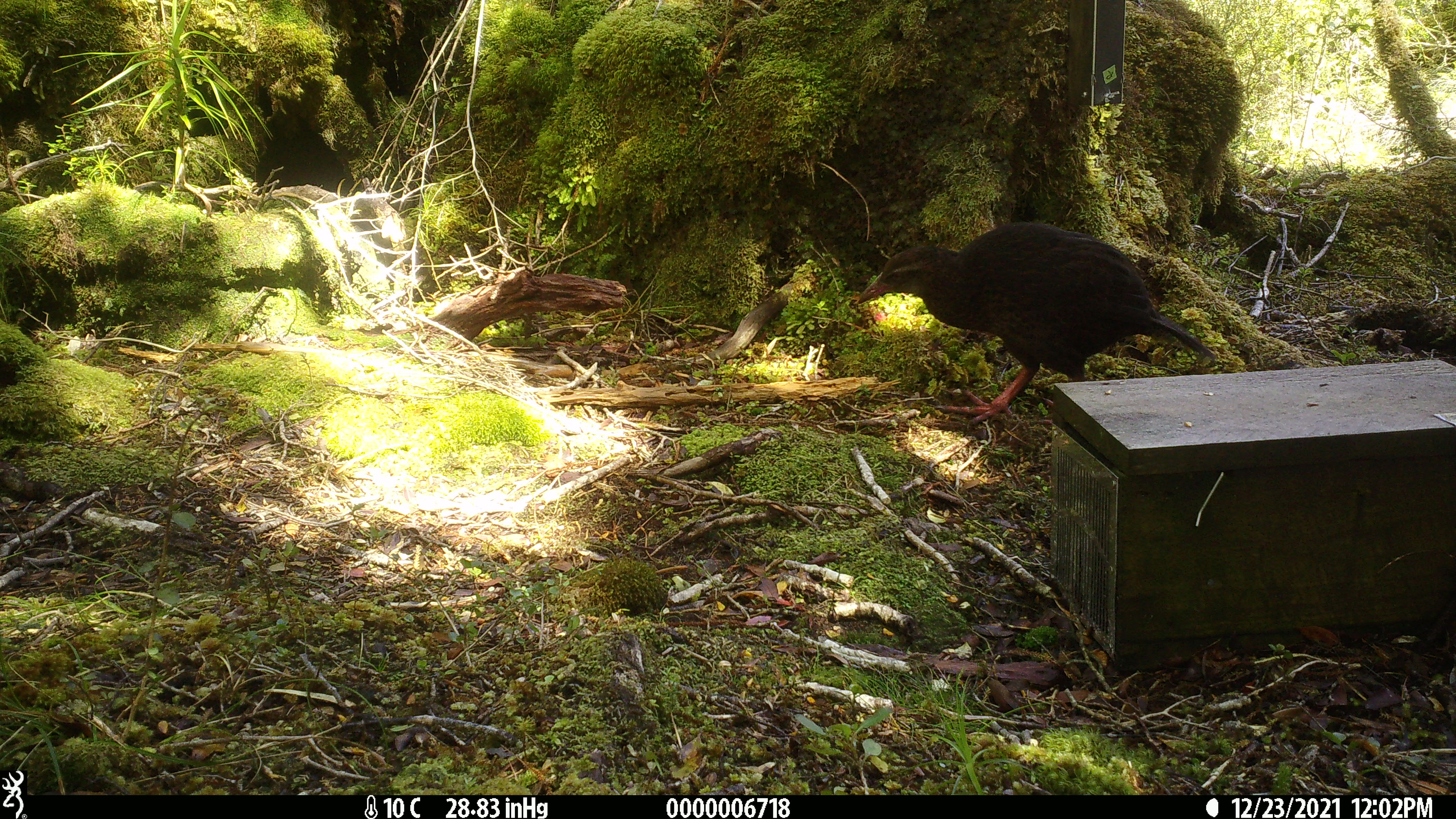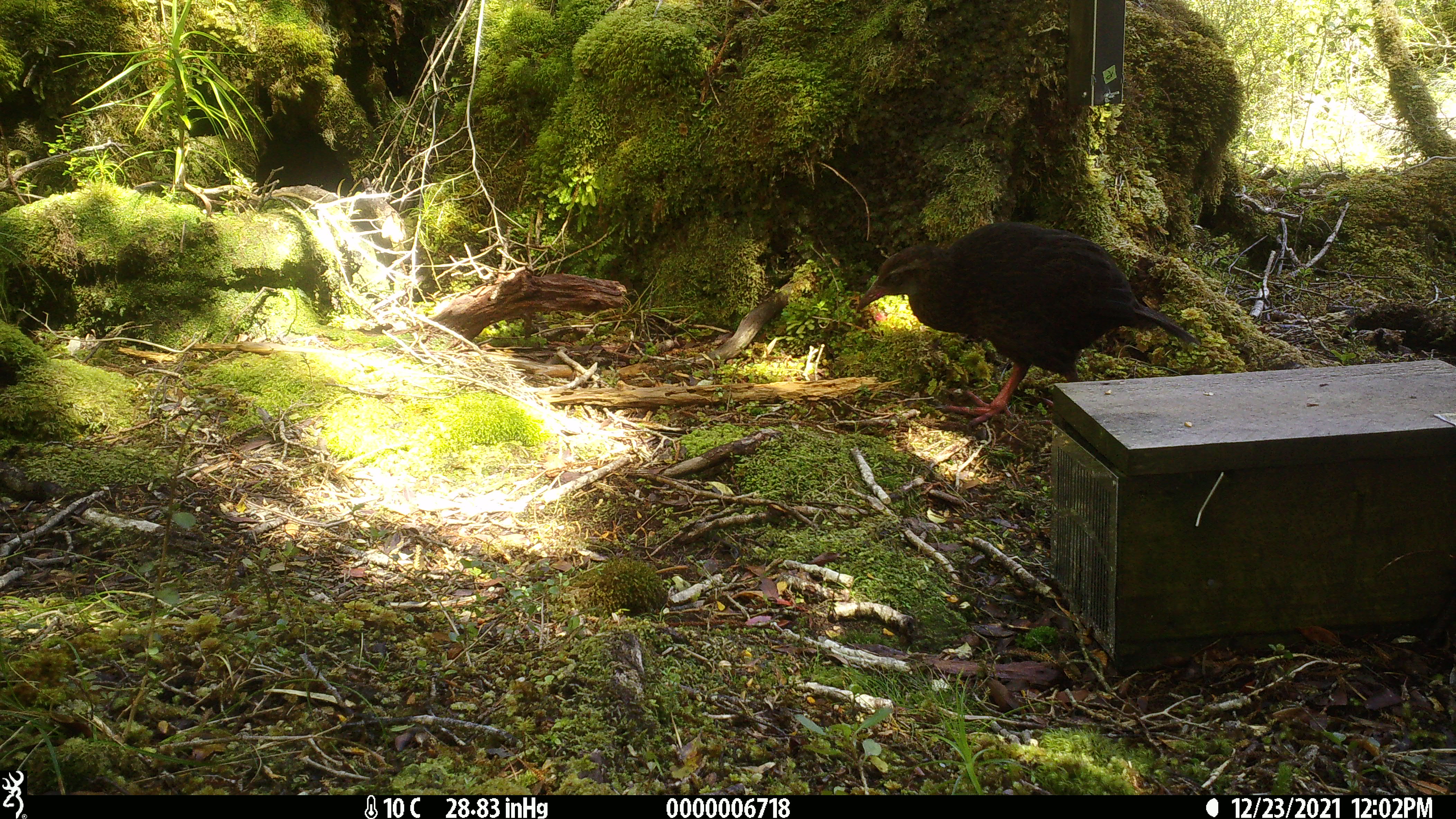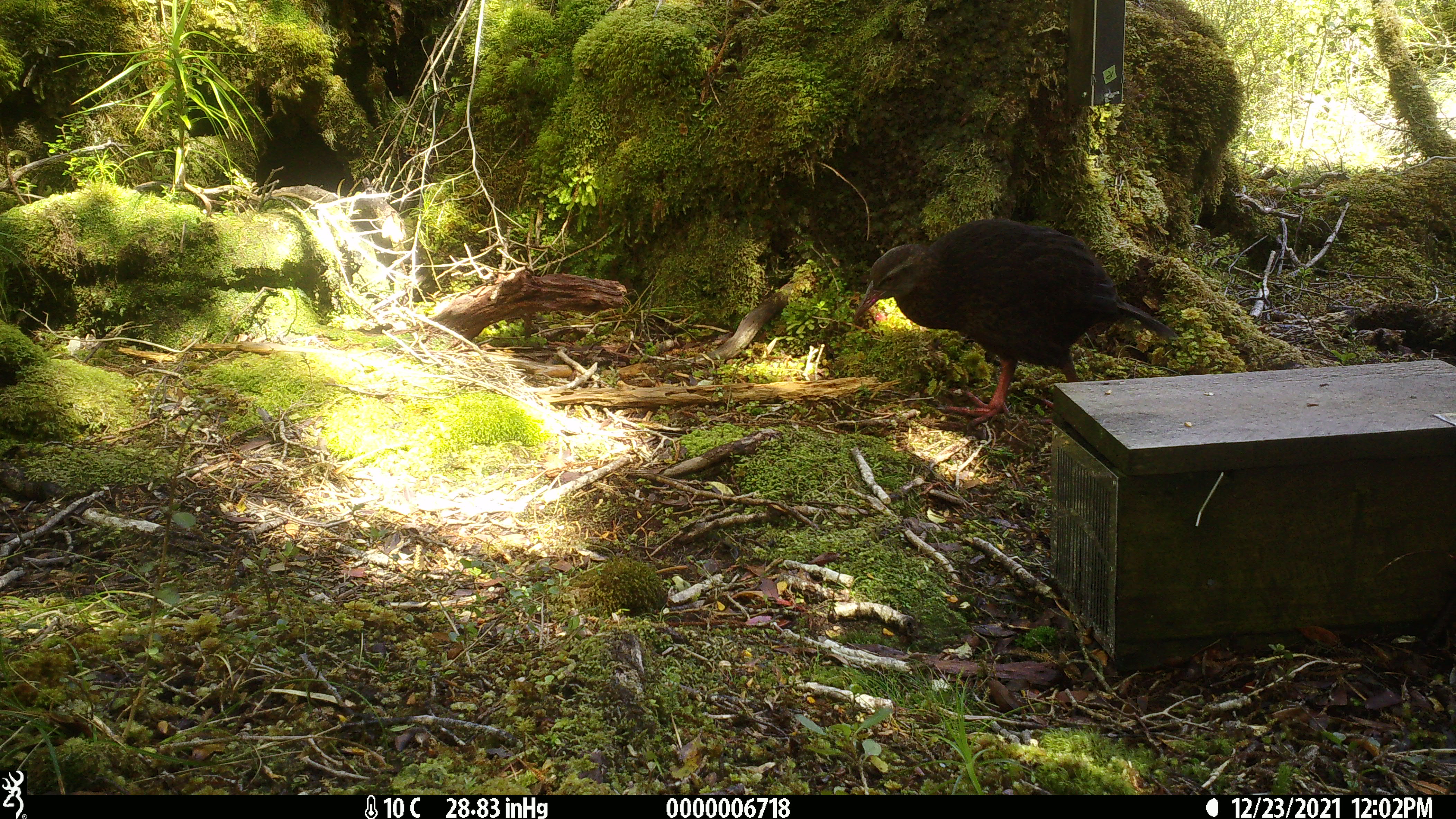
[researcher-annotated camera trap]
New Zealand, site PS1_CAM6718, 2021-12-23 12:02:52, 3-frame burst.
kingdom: Animalia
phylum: Chordata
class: Aves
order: Gruiformes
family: Rallidae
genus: Gallirallus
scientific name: Gallirallus australis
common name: weka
Weka (Gallirallus australis).